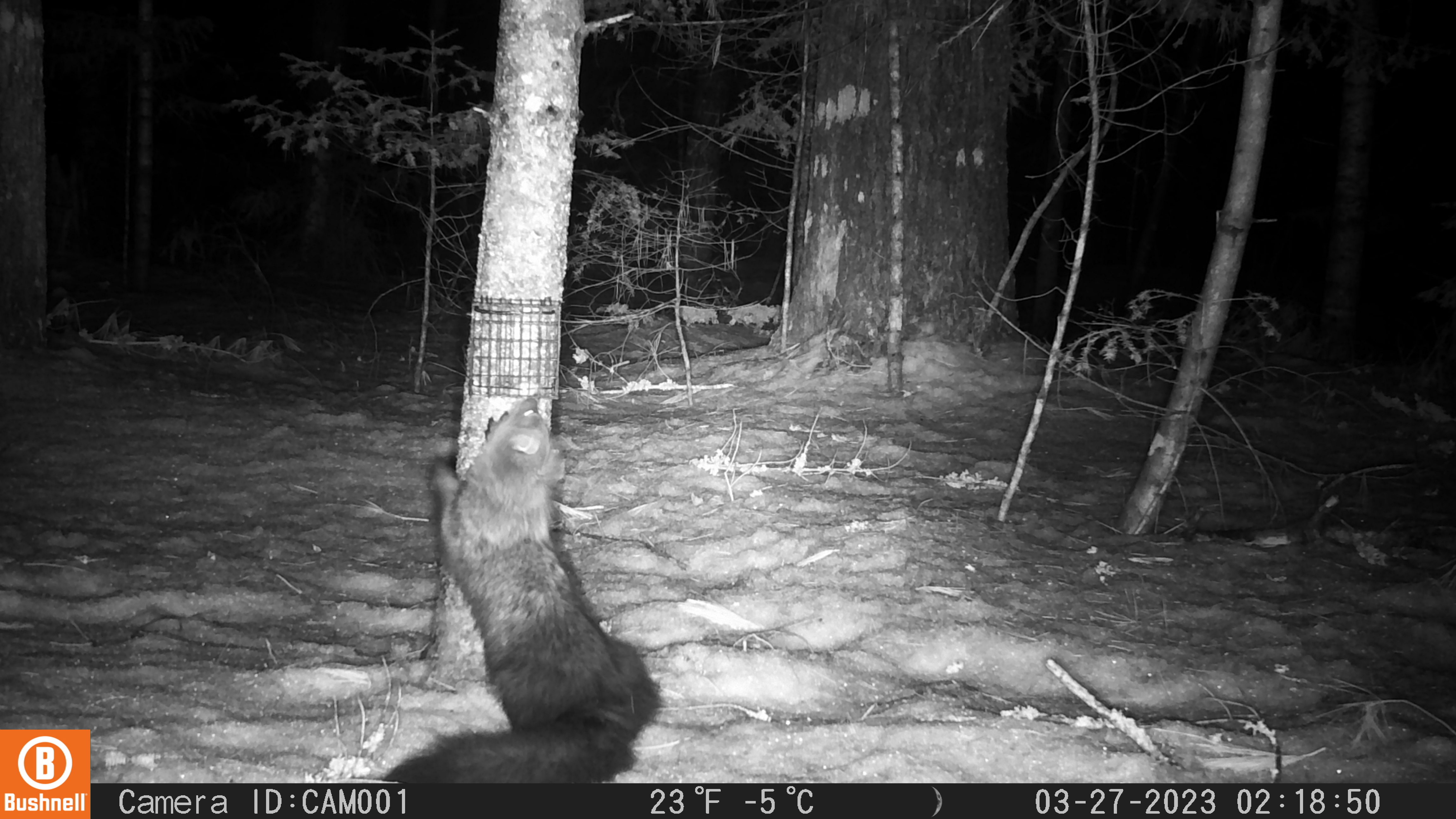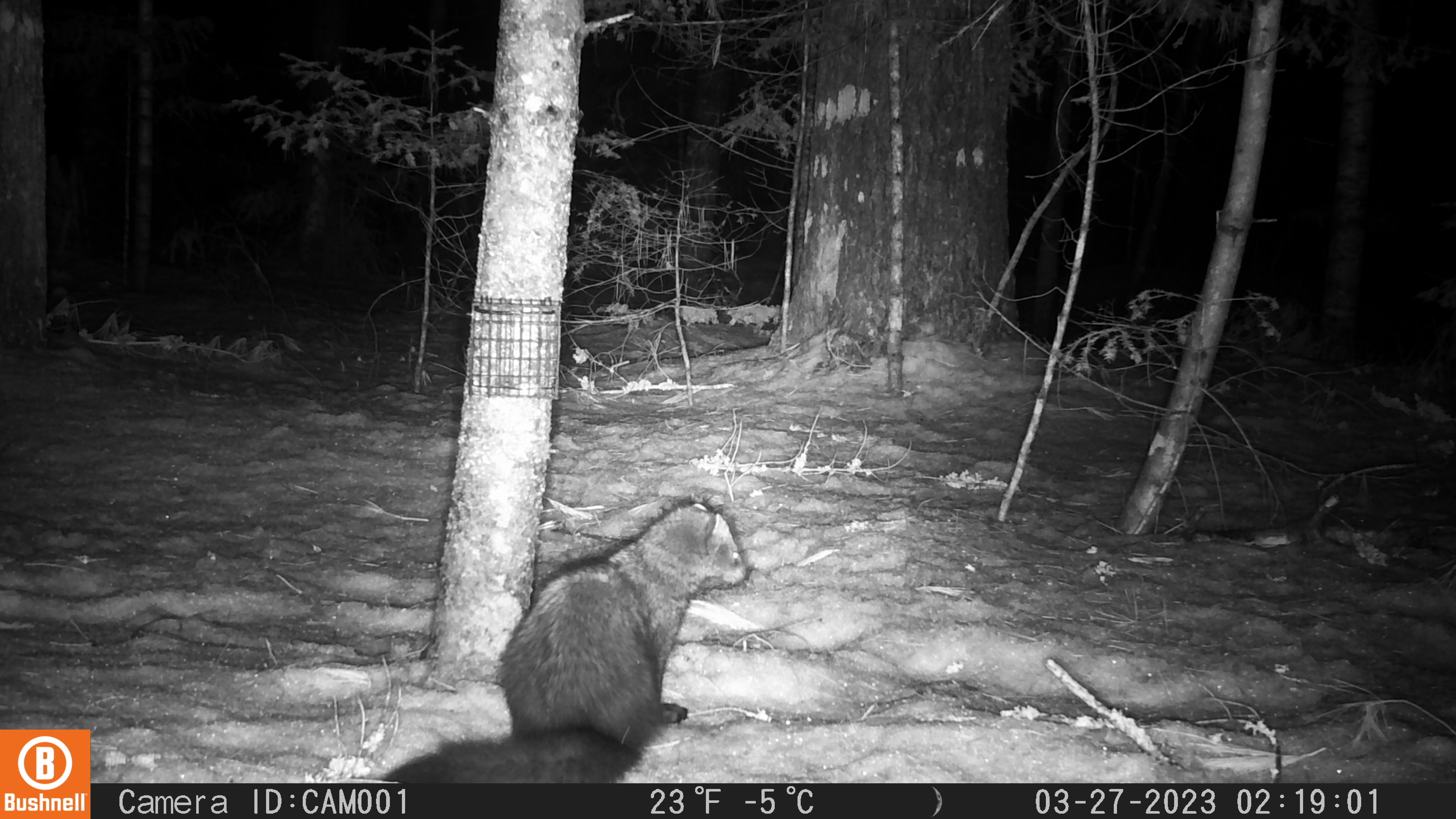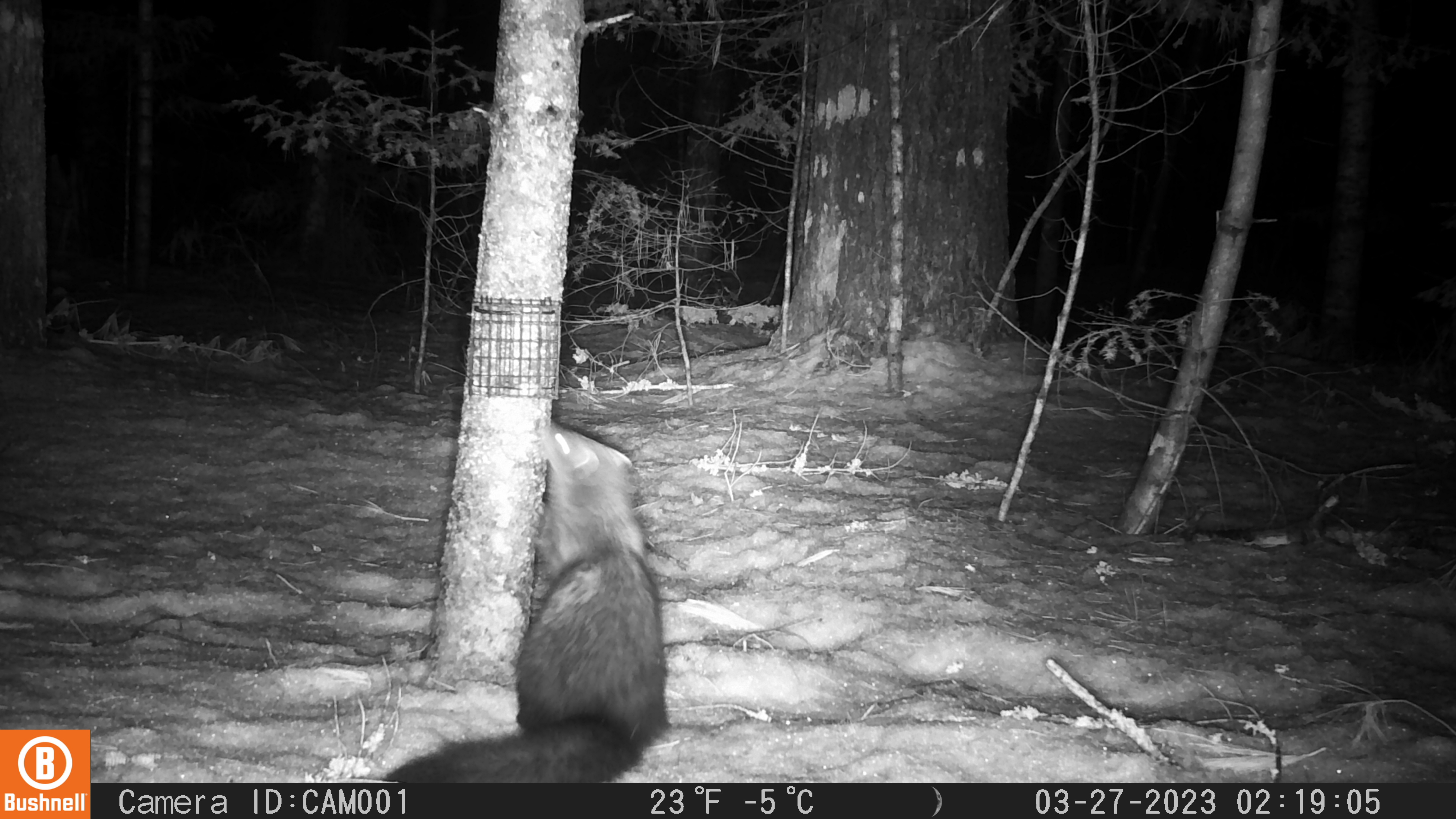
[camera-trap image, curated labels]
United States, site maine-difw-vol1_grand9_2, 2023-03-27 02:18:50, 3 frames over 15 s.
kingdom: Animalia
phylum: Chordata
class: Mammalia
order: Carnivora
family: Mustelidae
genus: Pekania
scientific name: Pekania pennanti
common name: fisher